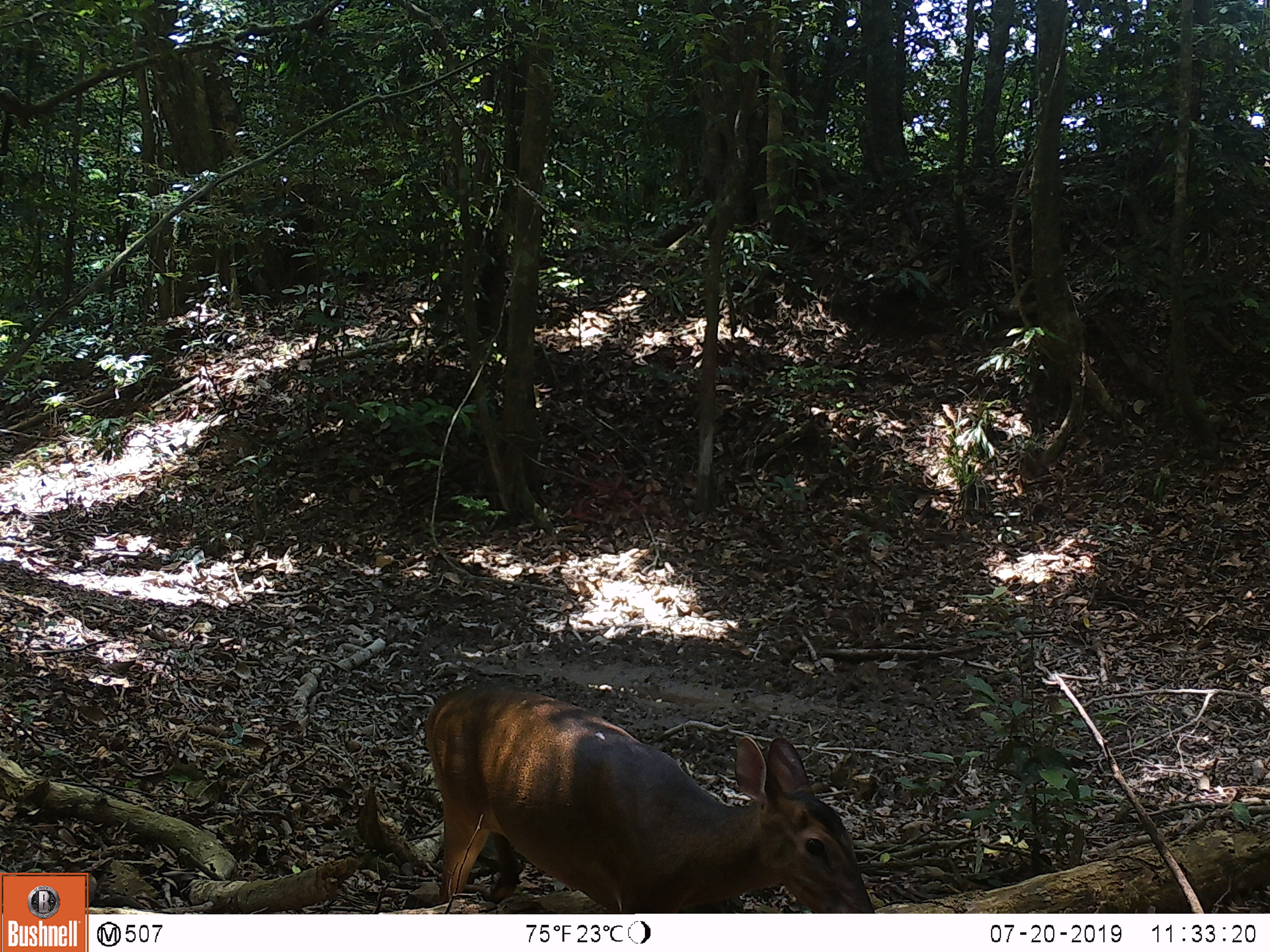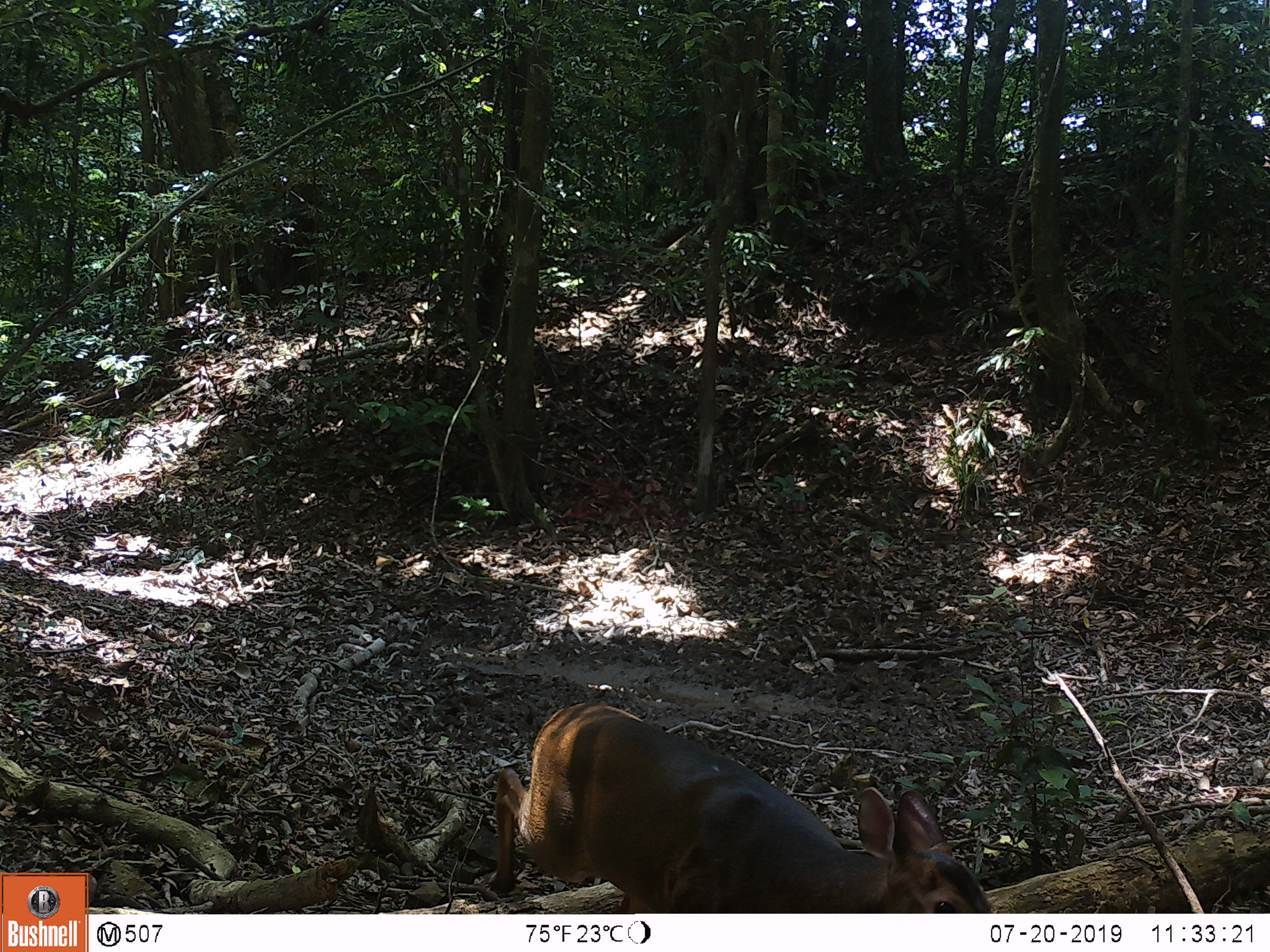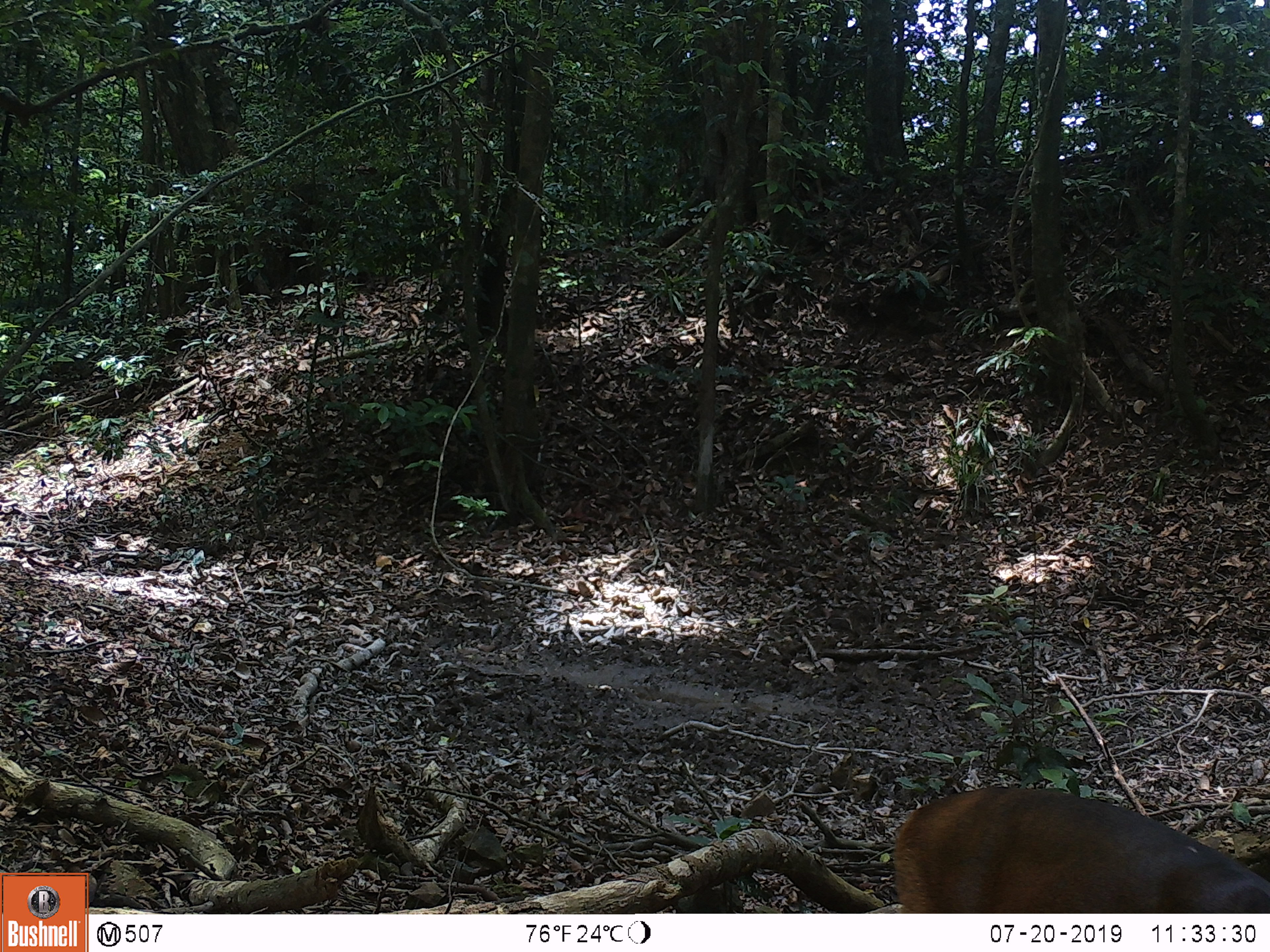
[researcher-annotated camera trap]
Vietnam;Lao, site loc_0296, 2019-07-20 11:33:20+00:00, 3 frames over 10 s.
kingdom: Animalia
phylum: Chordata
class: Mammalia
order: Artiodactyla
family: Cervidae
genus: Muntiacus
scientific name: Muntiacus vuquangensis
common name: large-antlered muntjac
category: large antlered muntjac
Large antlered muntjac (large-antlered muntjac) (Muntiacus vuquangensis). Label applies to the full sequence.